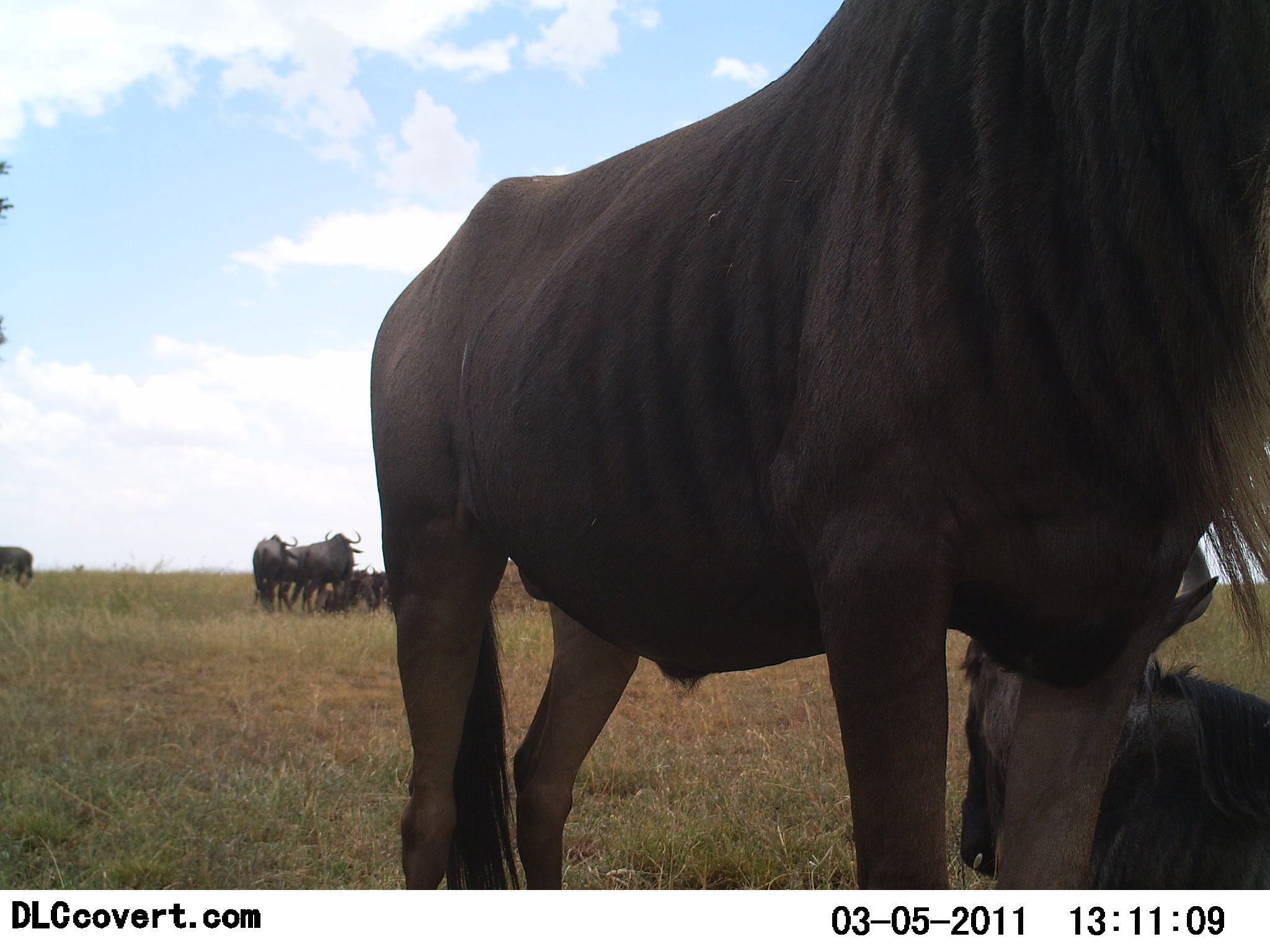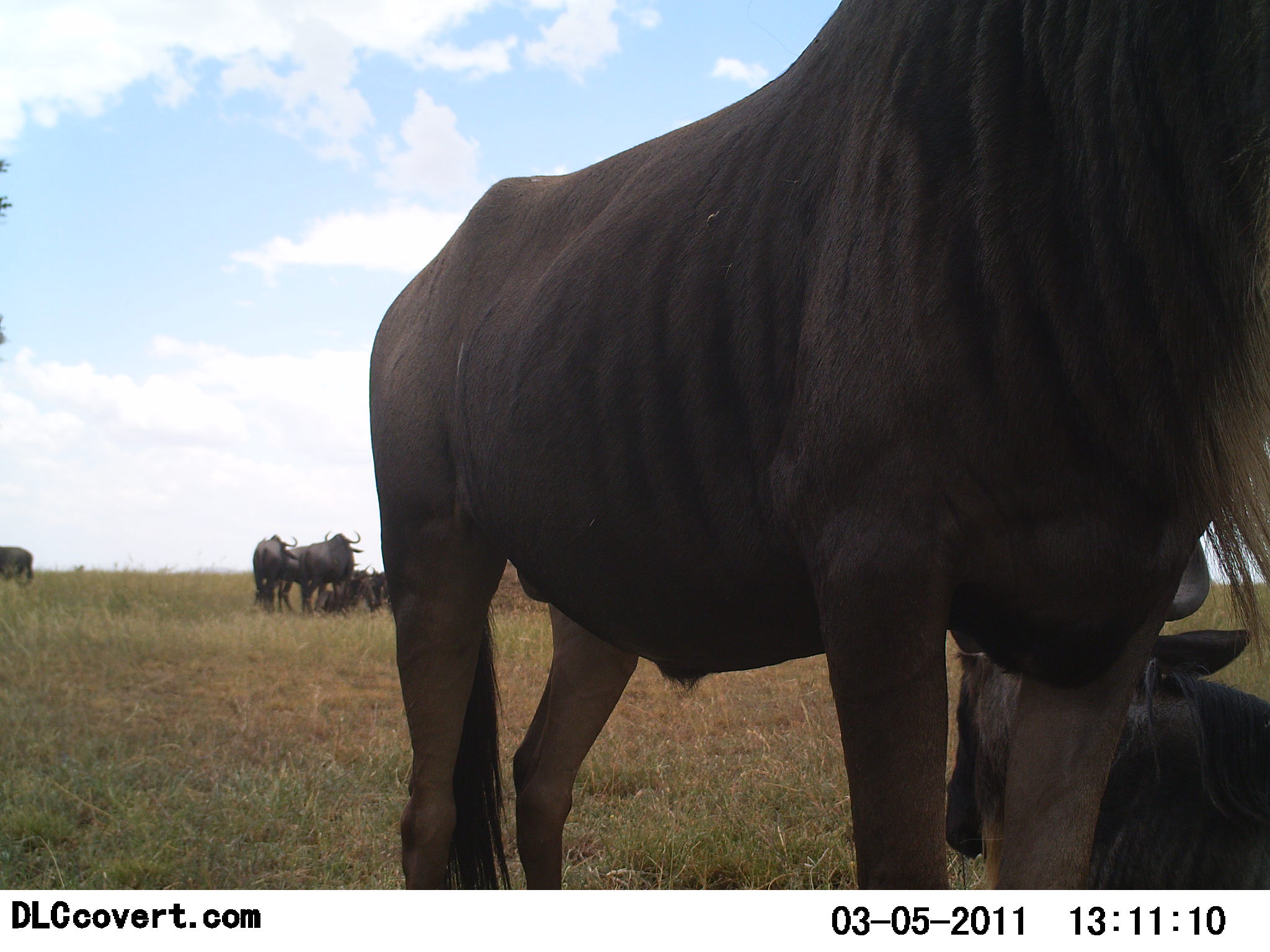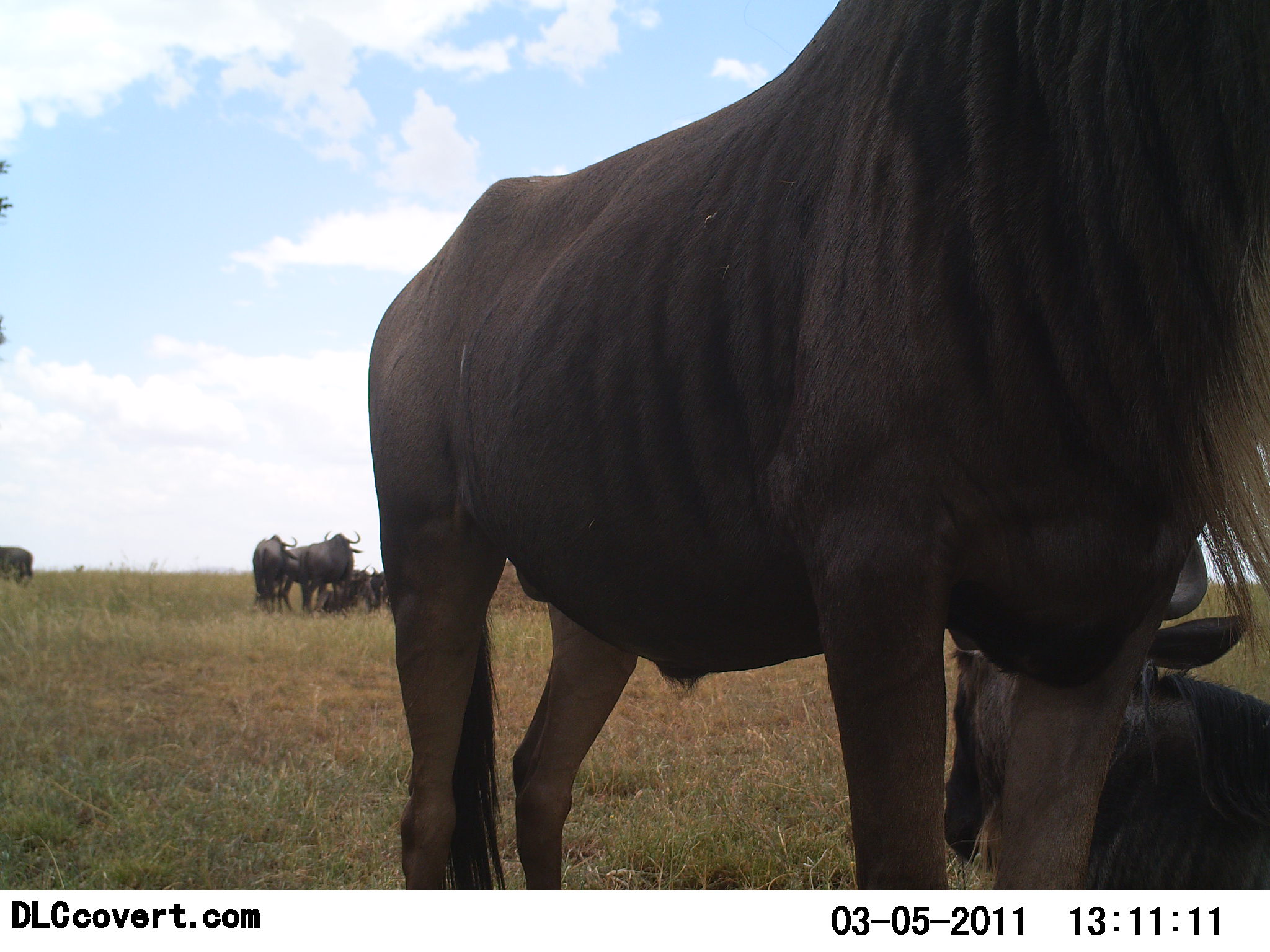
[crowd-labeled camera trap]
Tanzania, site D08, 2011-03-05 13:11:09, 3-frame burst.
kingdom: Animalia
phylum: Chordata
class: Mammalia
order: Artiodactyla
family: Bovidae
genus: Connochaetes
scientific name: Connochaetes taurinus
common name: blue wildebeest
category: wildebeest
Wildebeest (blue wildebeest) (Connochaetes taurinus), count 7. Behavior (volunteer vote fractions): standing 70%, resting 70%, moving 0%, interacting 30%. Young present (vote fraction): 0%. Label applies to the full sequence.